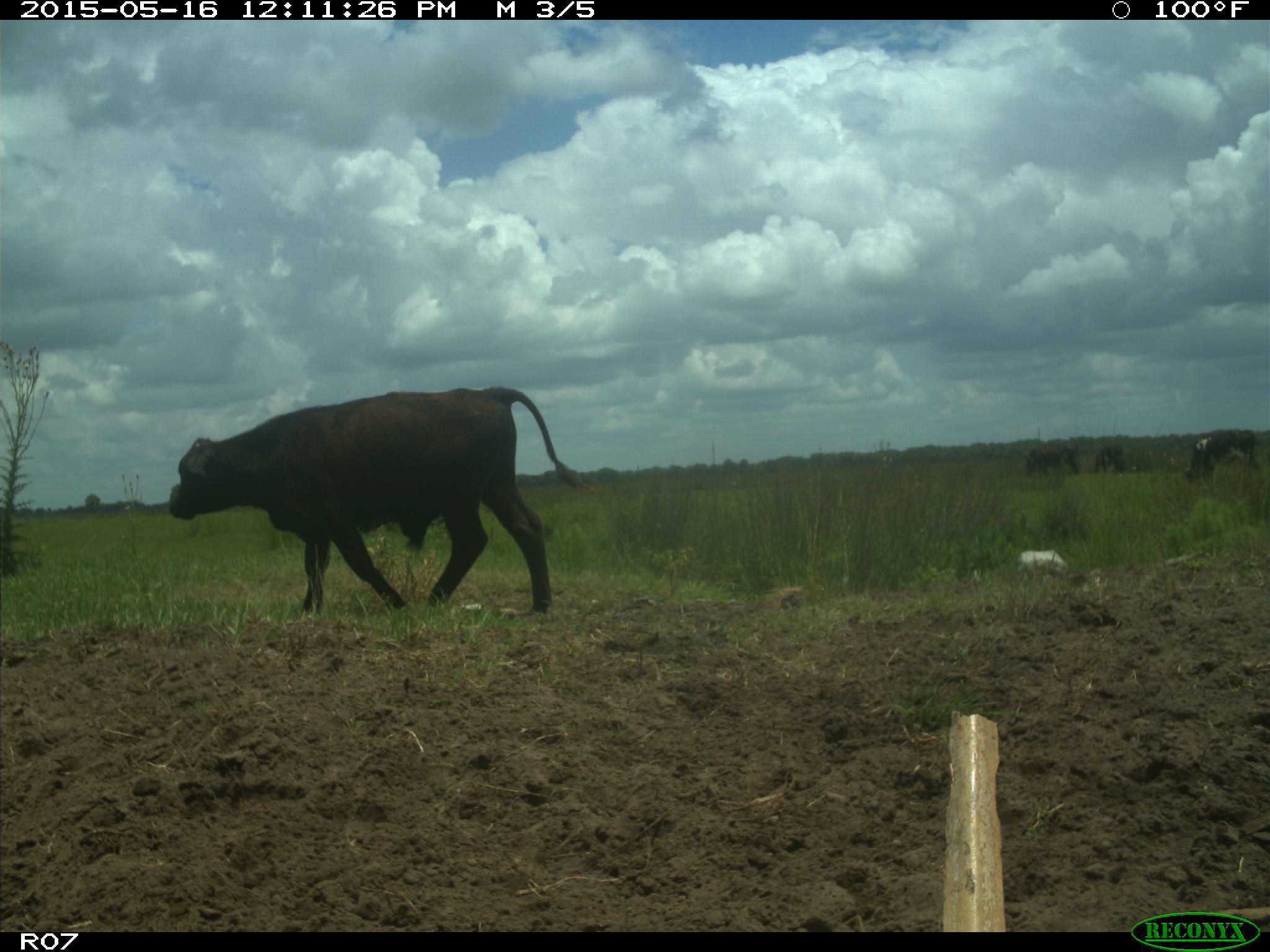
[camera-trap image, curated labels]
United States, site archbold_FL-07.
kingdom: Animalia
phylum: Chordata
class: Mammalia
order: Artiodactyla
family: Bovidae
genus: Bos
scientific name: Bos taurus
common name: domestic cow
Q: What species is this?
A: Bos taurus (domestic cow).